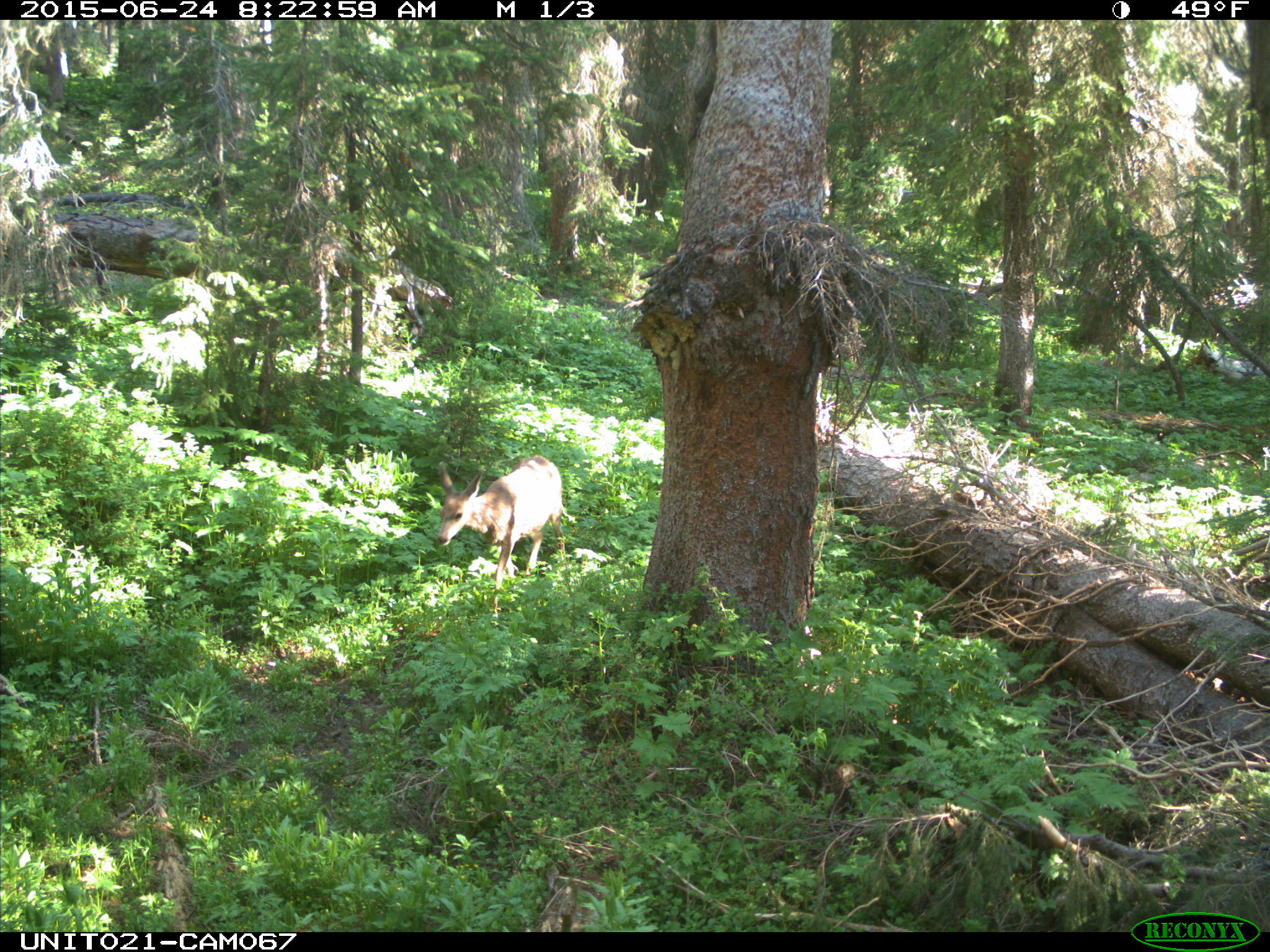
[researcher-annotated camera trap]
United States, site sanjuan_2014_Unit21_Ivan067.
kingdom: Animalia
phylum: Chordata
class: Mammalia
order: Artiodactyla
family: Cervidae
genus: Odocoileus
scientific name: Odocoileus hemionus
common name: mule deer